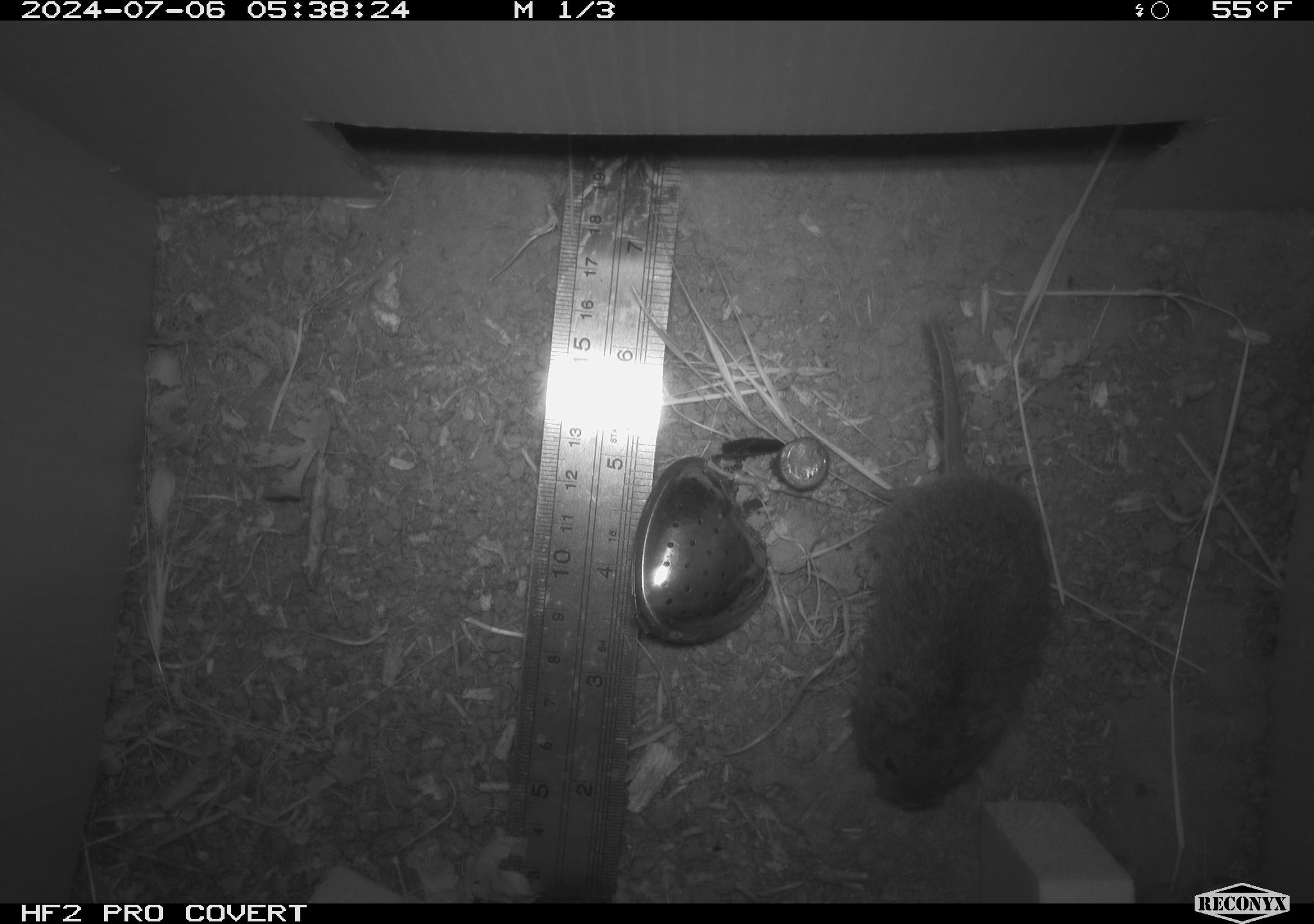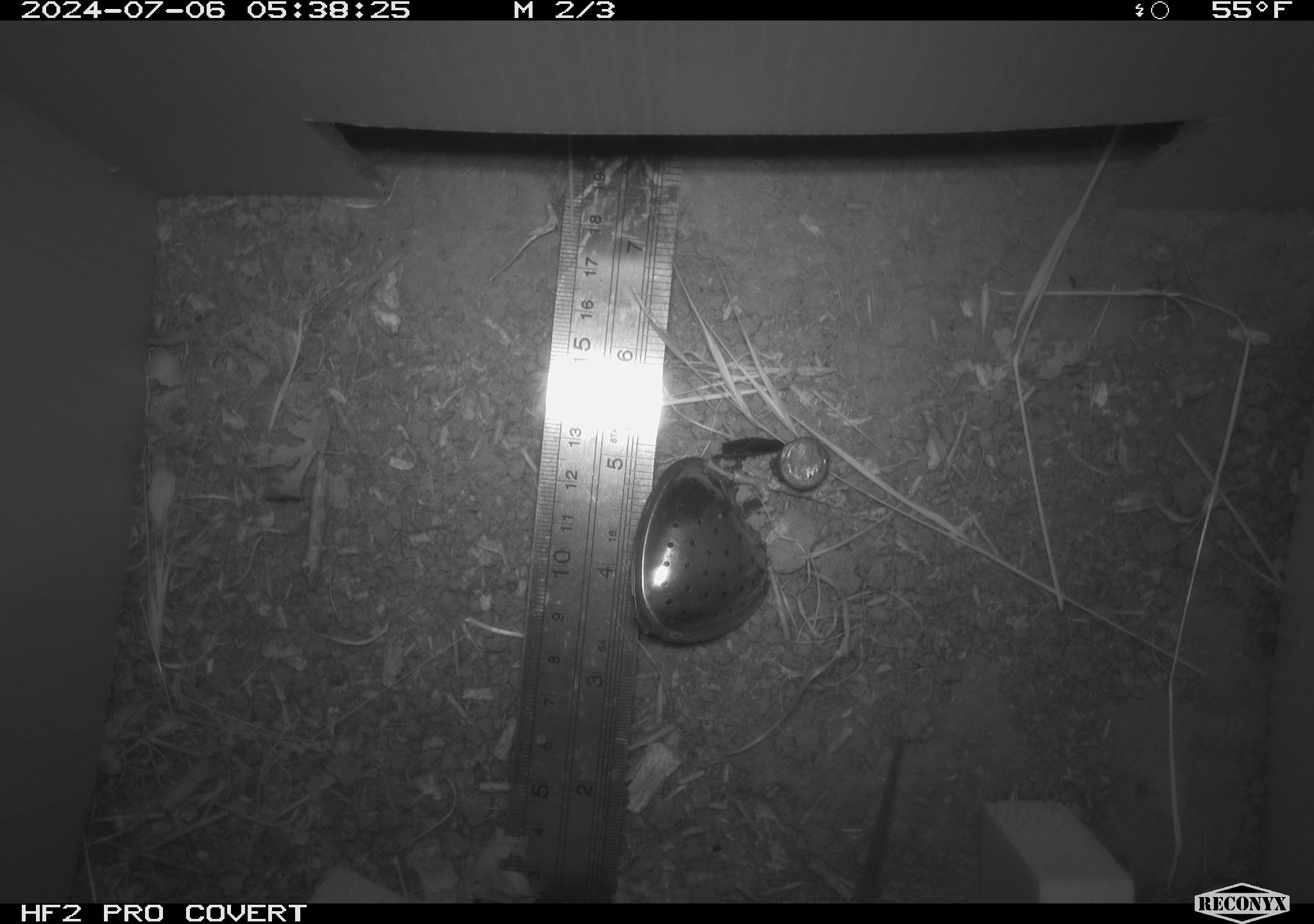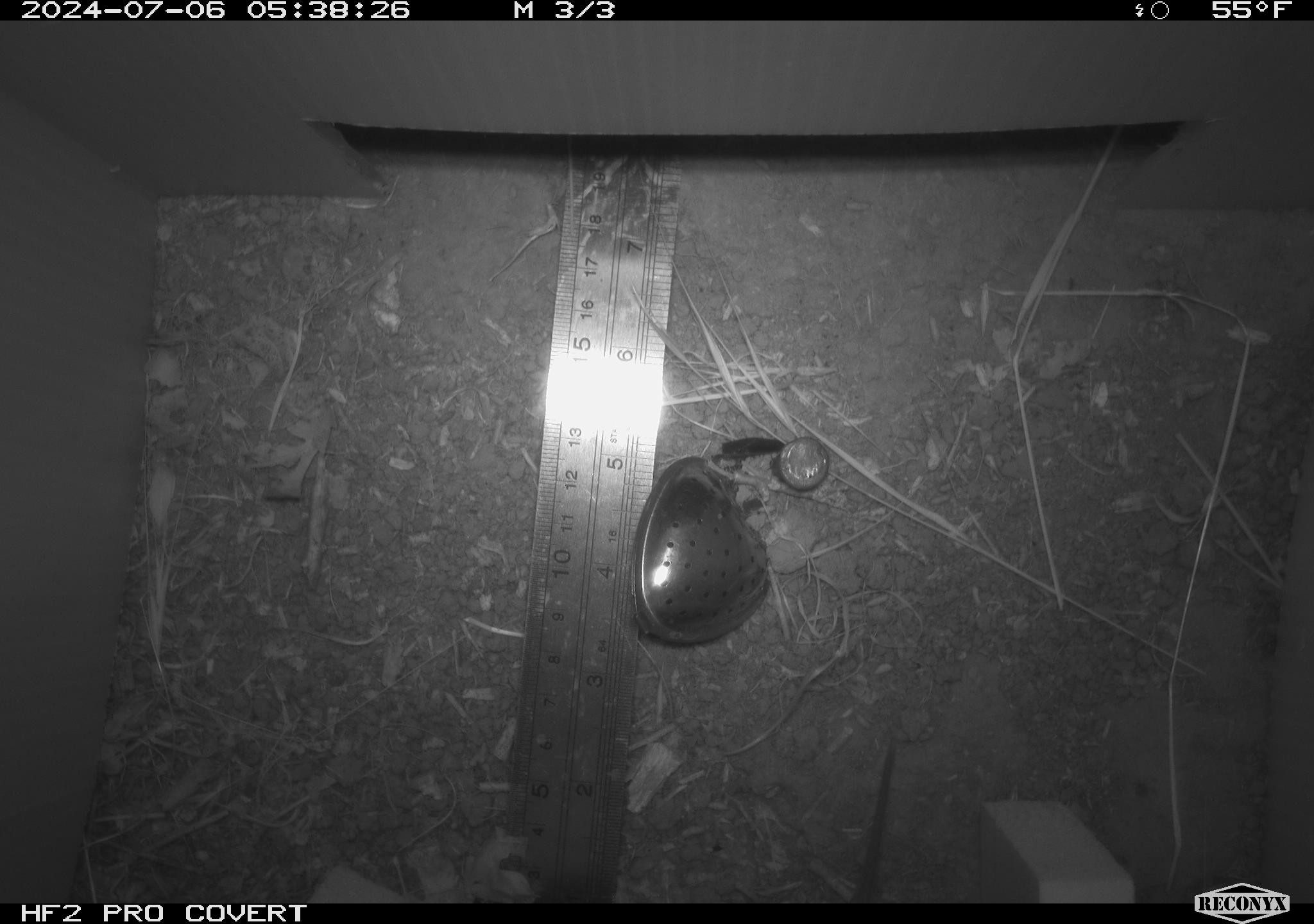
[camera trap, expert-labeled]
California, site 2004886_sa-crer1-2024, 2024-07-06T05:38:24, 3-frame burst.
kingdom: Animalia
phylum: Chordata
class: Mammalia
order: Rodentia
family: Cricetidae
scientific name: Arvicolinae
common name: voles, lemmings, and muskrats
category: arvicolinae subfamily